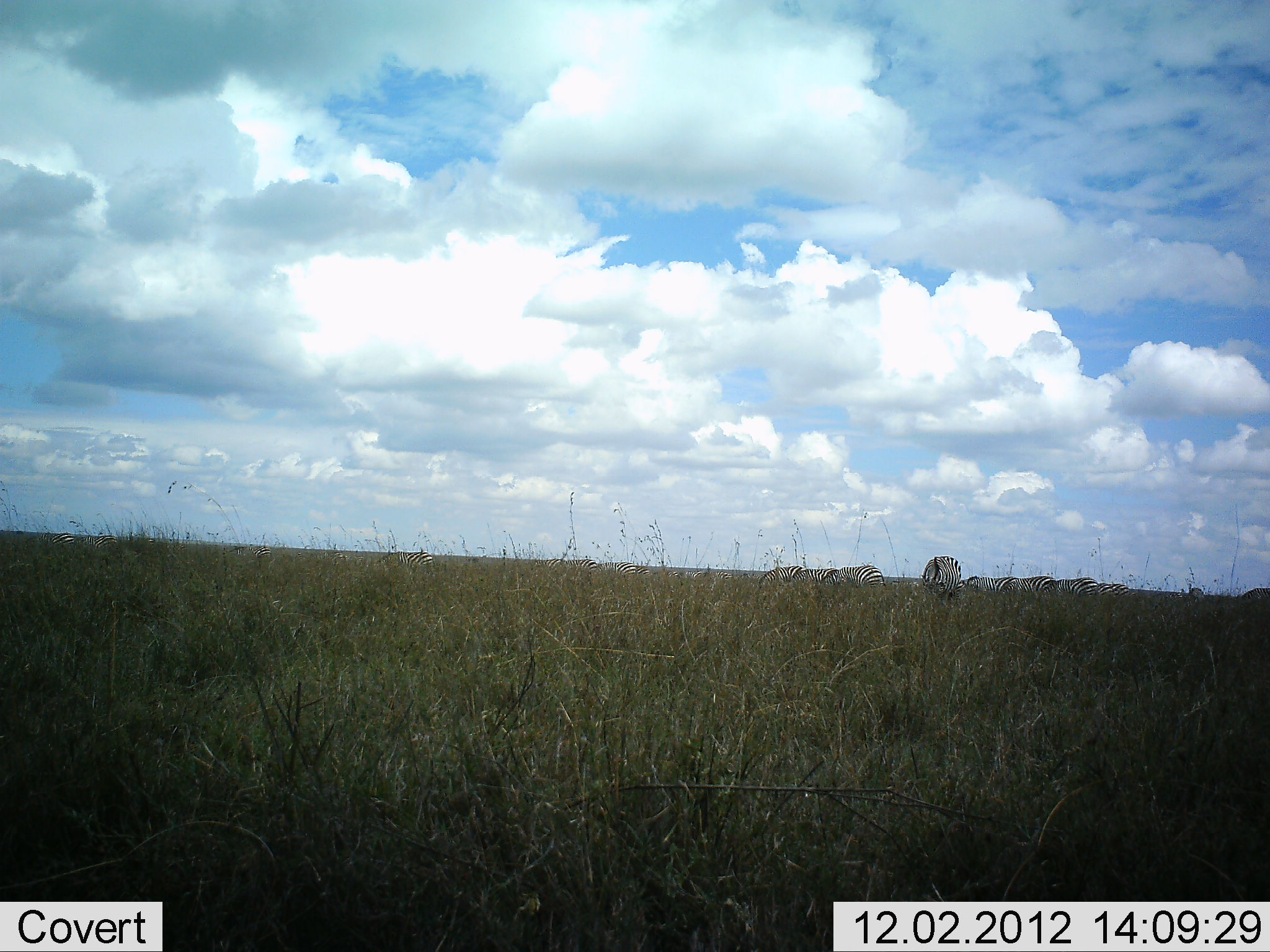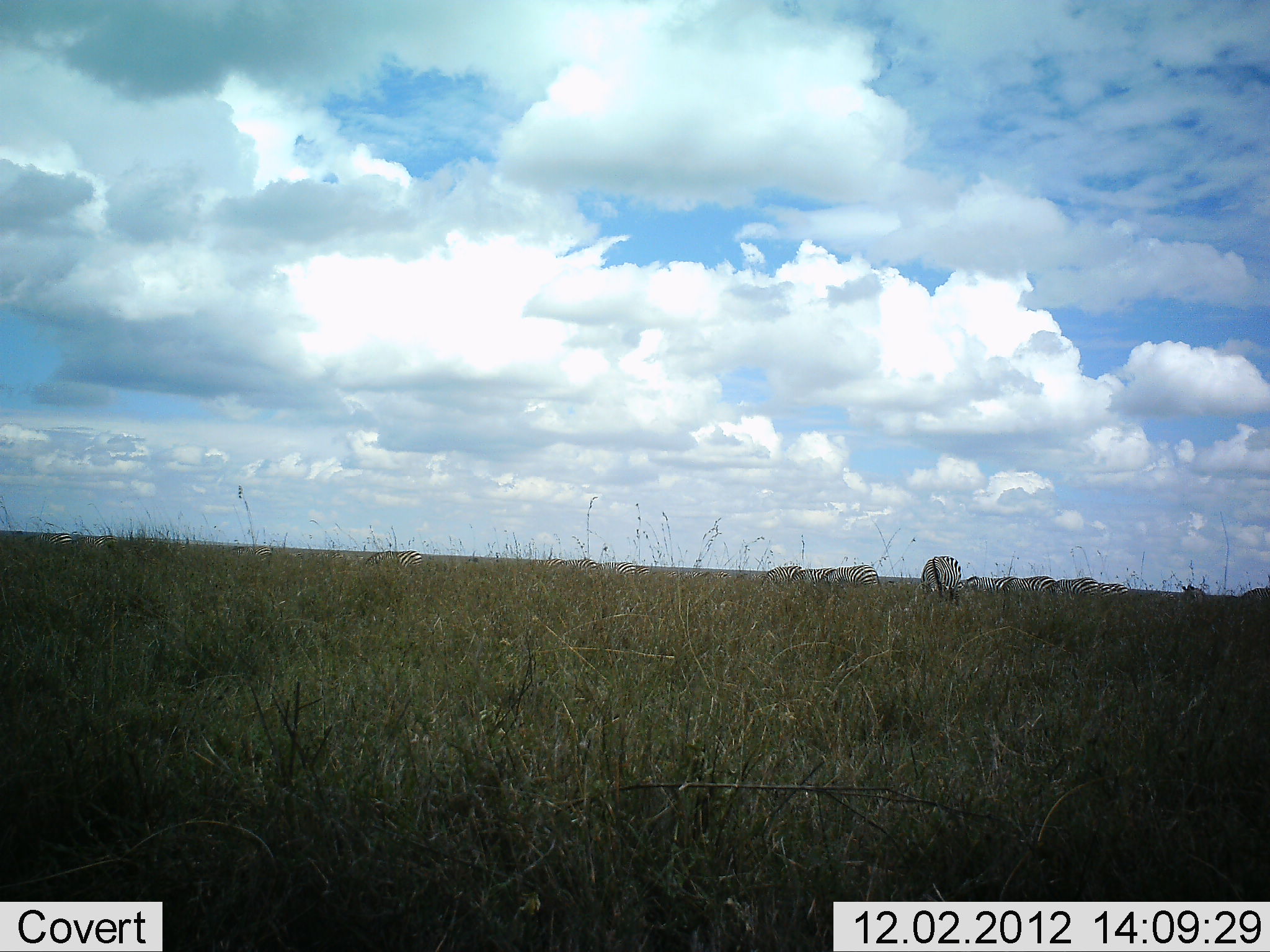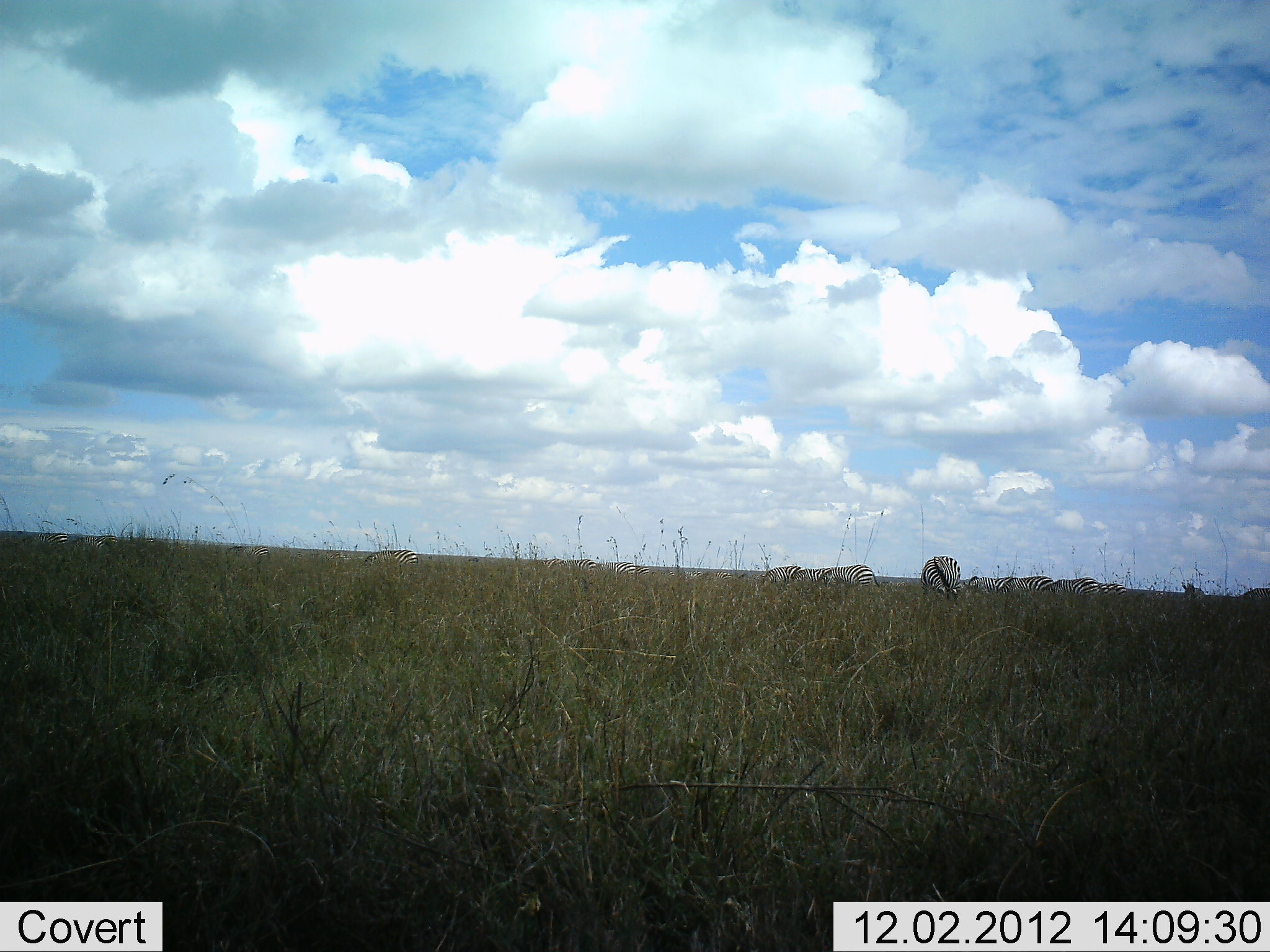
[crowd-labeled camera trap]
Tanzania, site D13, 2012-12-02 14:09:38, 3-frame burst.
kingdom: Animalia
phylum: Chordata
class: Mammalia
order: Perissodactyla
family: Equidae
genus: Equus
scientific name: Equus quagga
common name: plains zebra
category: zebra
Zebra (plains zebra) (Equus quagga), count 10. Behavior (volunteer vote fractions): standing 30%, resting 10%, moving 0%, interacting 0%. Young present (vote fraction): 0%. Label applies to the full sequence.